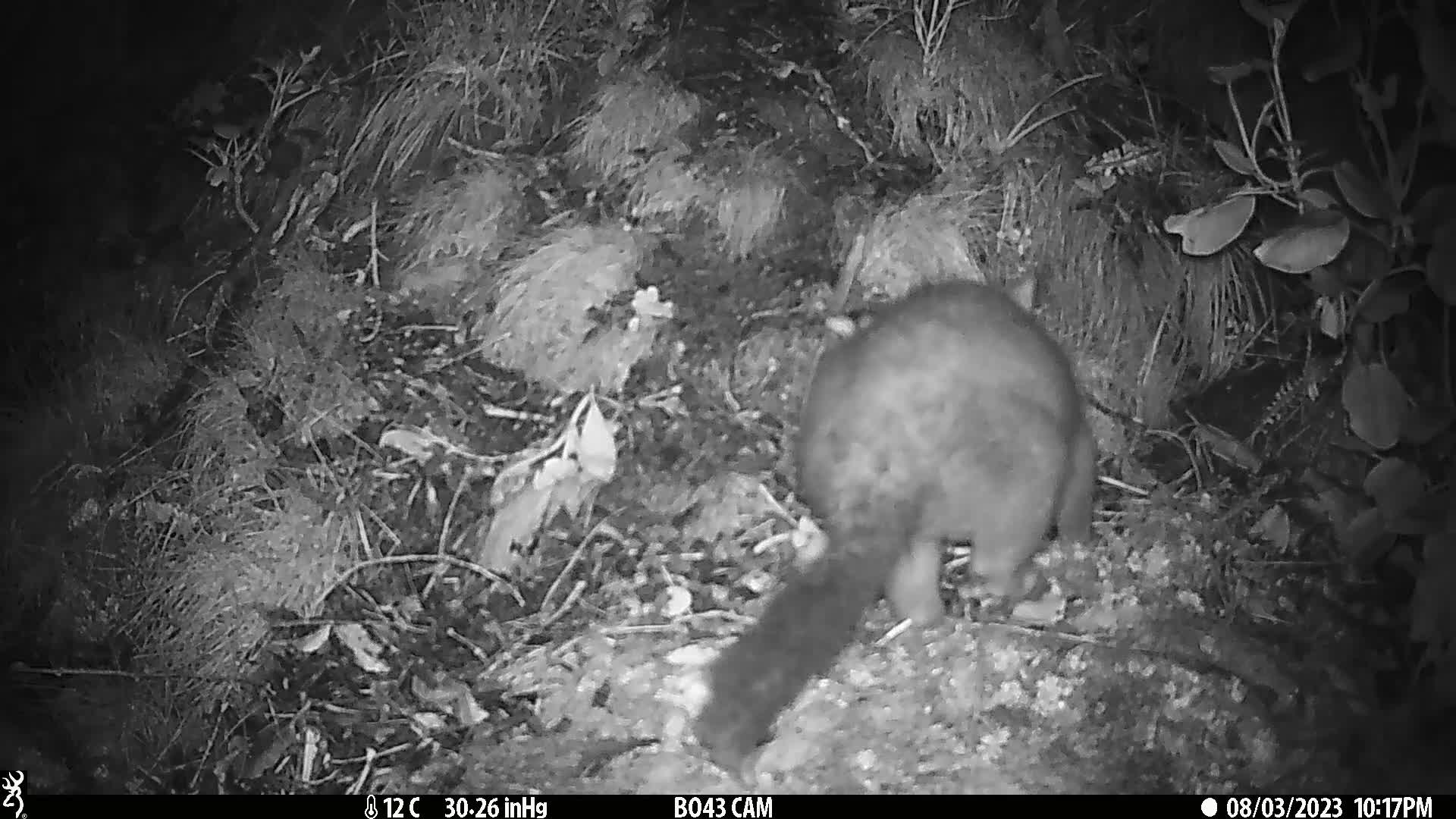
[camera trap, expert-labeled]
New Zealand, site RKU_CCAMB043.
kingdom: Animalia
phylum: Chordata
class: Mammalia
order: Diprotodontia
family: Phalangeridae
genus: Trichosurus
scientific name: Trichosurus vulpecula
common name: common brushtail possum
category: possum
Possum (common brushtail possum) (Trichosurus vulpecula).